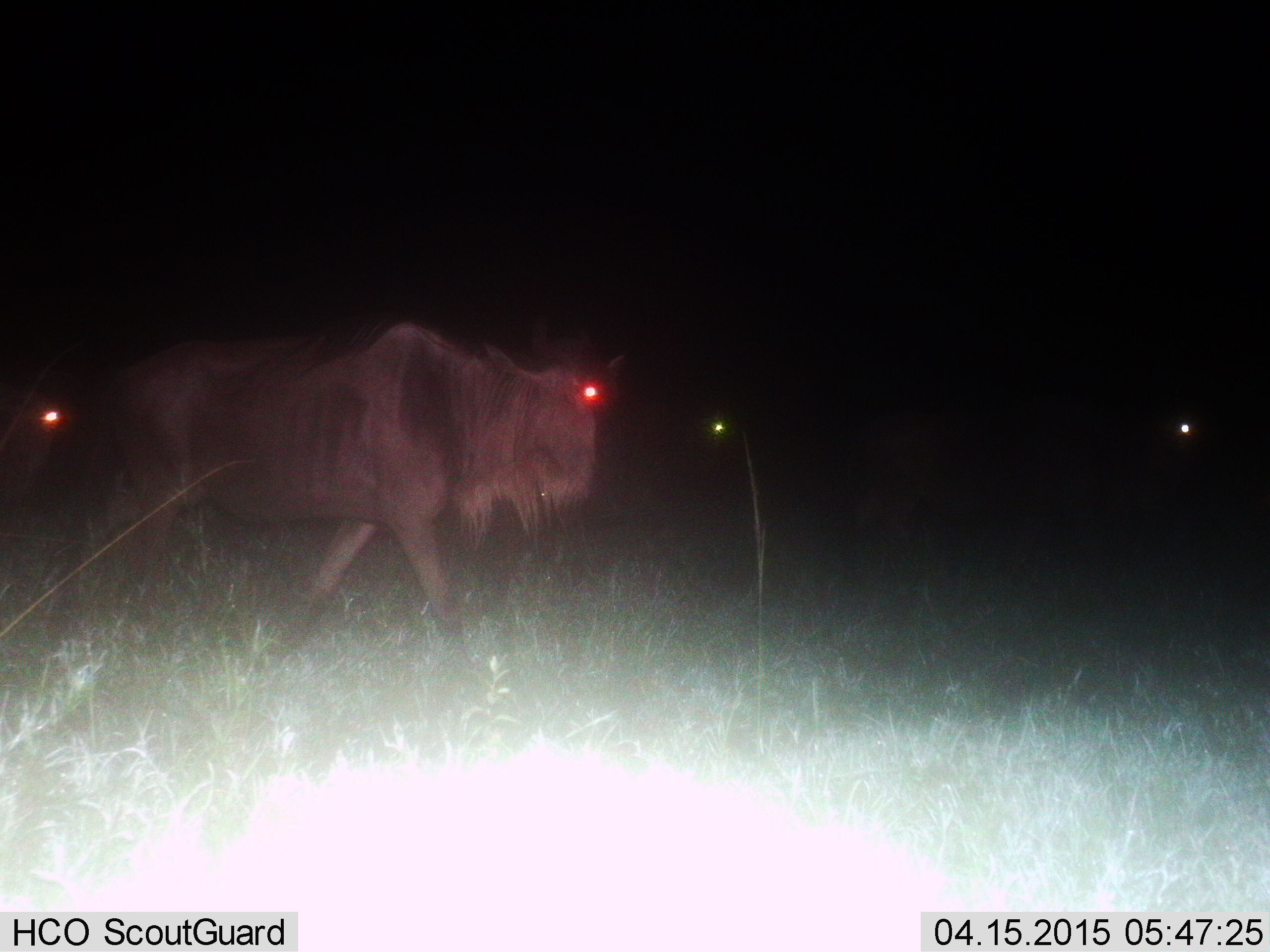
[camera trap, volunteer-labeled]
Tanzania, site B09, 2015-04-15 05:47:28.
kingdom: Animalia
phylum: Chordata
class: Mammalia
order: Artiodactyla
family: Bovidae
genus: Connochaetes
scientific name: Connochaetes taurinus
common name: blue wildebeest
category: wildebeest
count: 2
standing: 10%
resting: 0%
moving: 100%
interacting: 0%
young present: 0%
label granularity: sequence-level